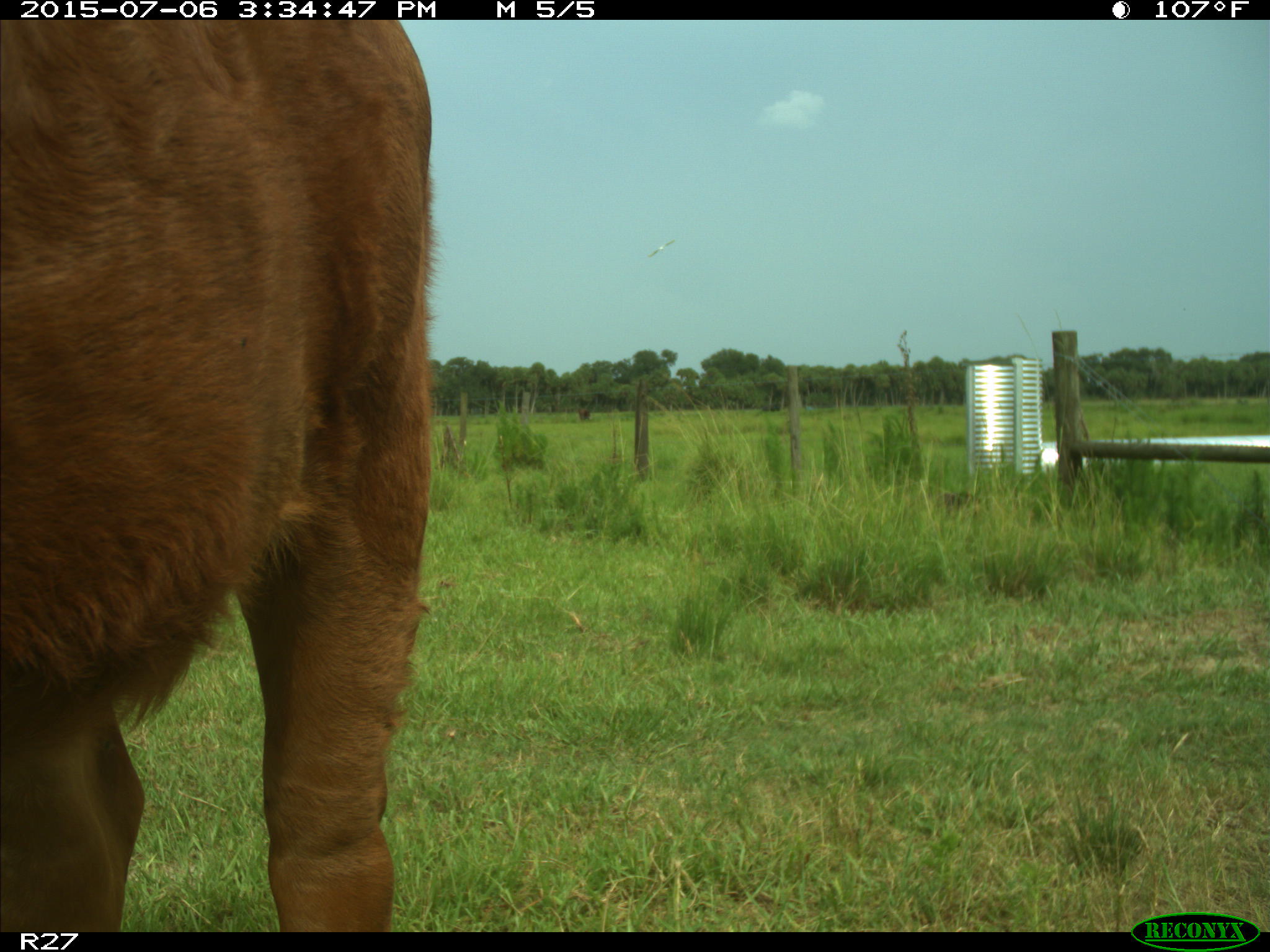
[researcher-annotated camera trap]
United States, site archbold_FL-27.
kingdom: Animalia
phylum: Chordata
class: Mammalia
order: Artiodactyla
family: Bovidae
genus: Bos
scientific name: Bos taurus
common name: domestic cow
Bos taurus (domestic cow).